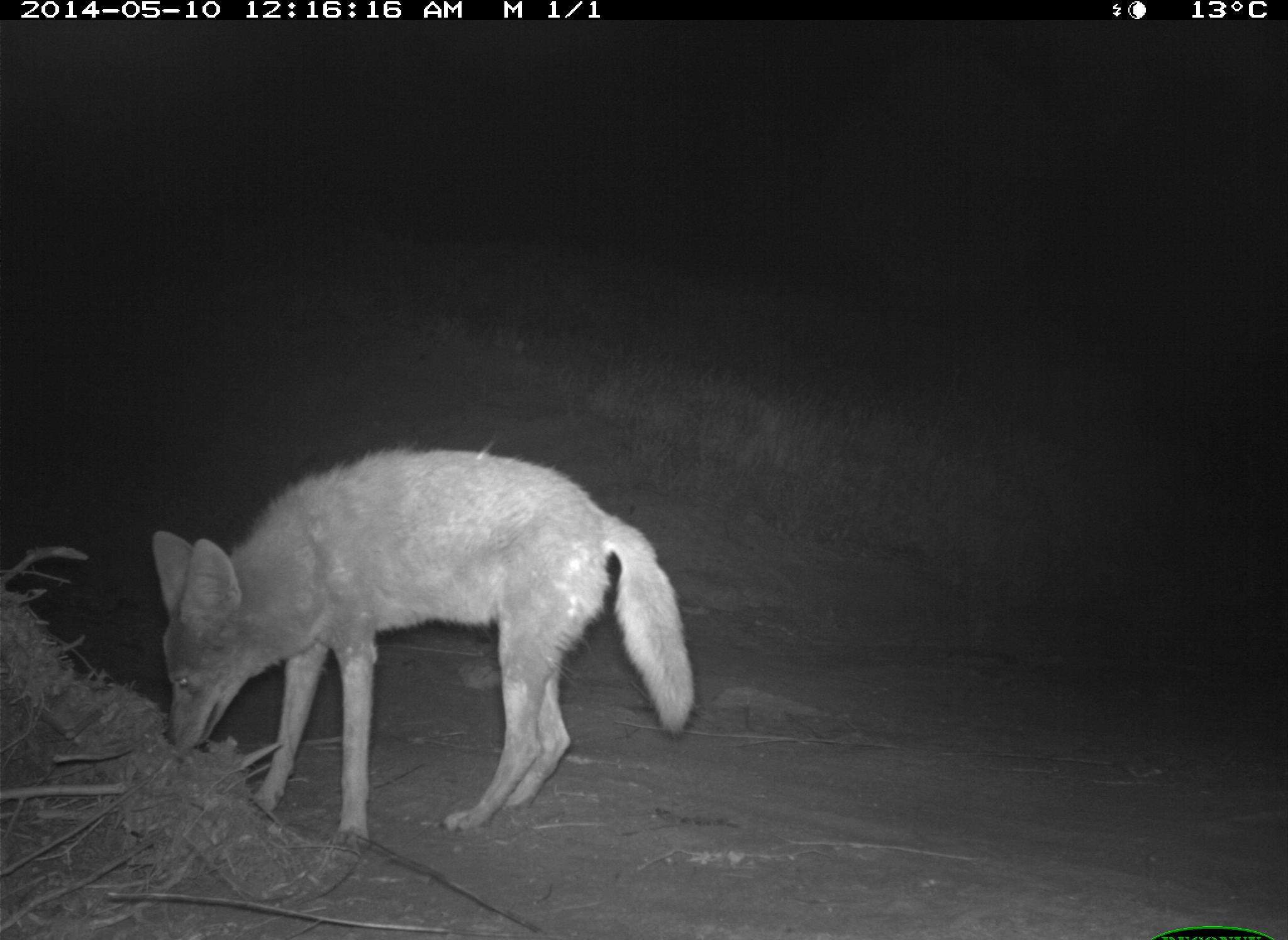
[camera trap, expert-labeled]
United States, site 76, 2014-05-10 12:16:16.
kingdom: Animalia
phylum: Chordata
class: Mammalia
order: Carnivora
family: Canidae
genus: Canis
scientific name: Canis latrans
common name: coyote